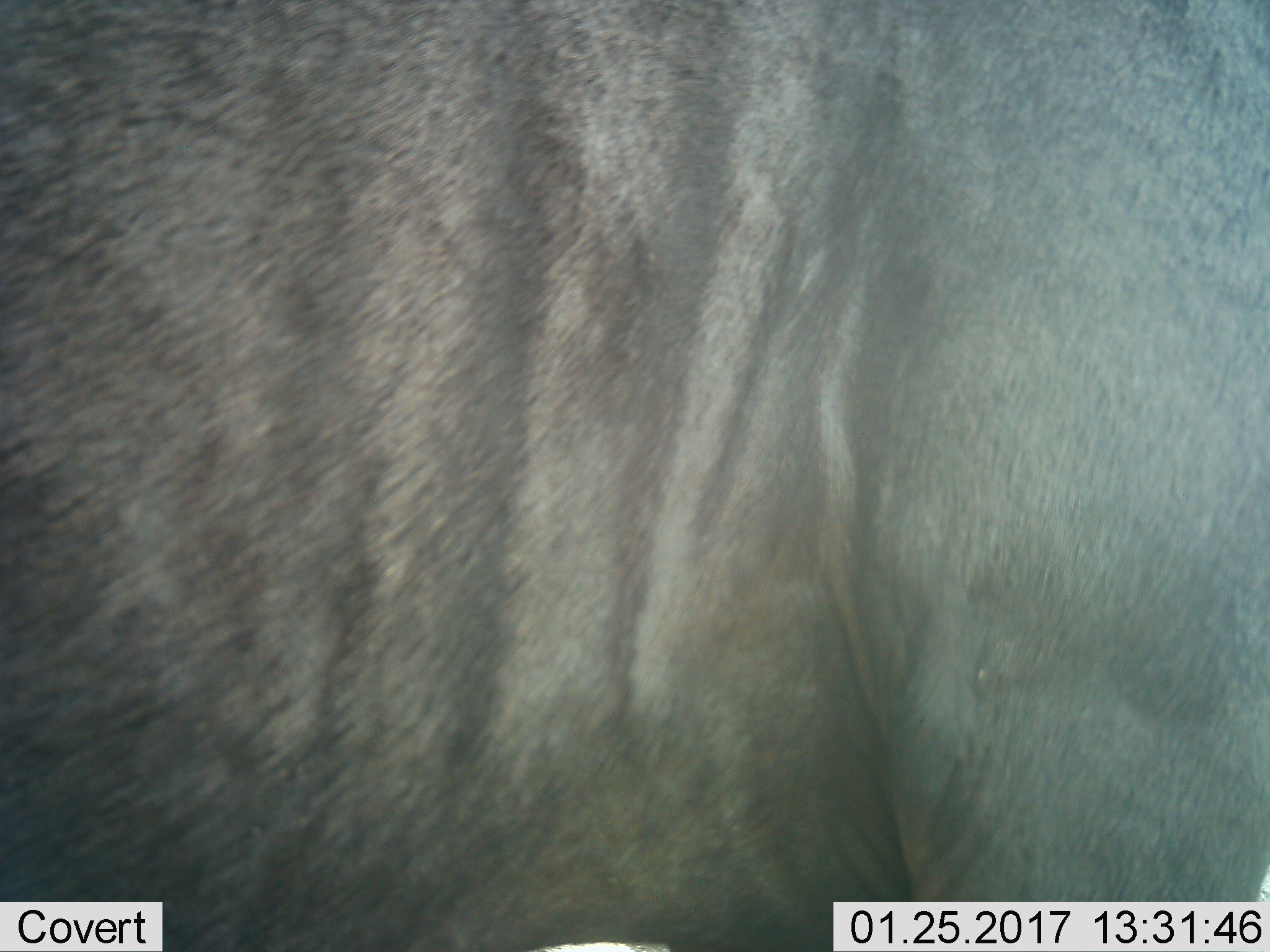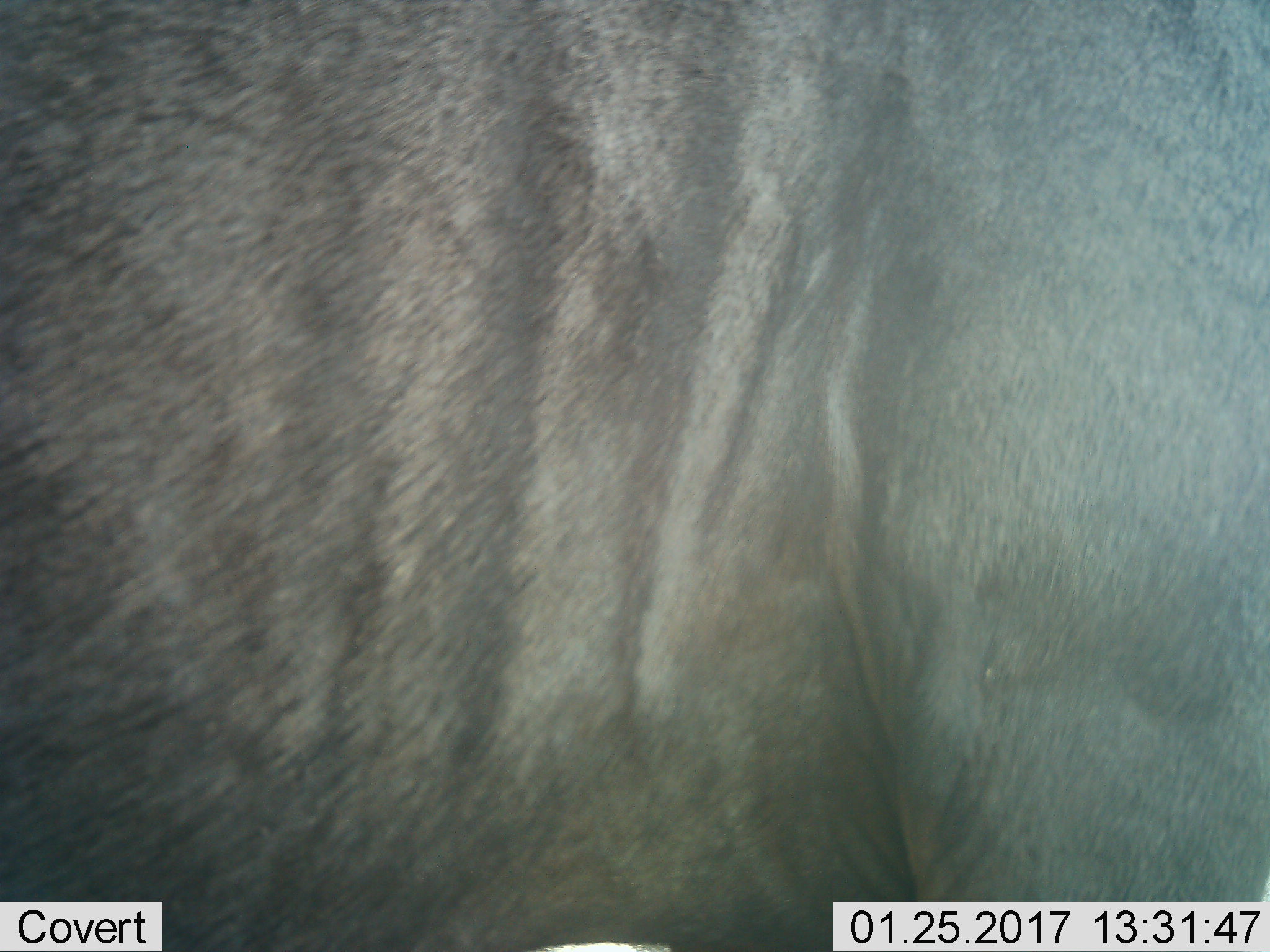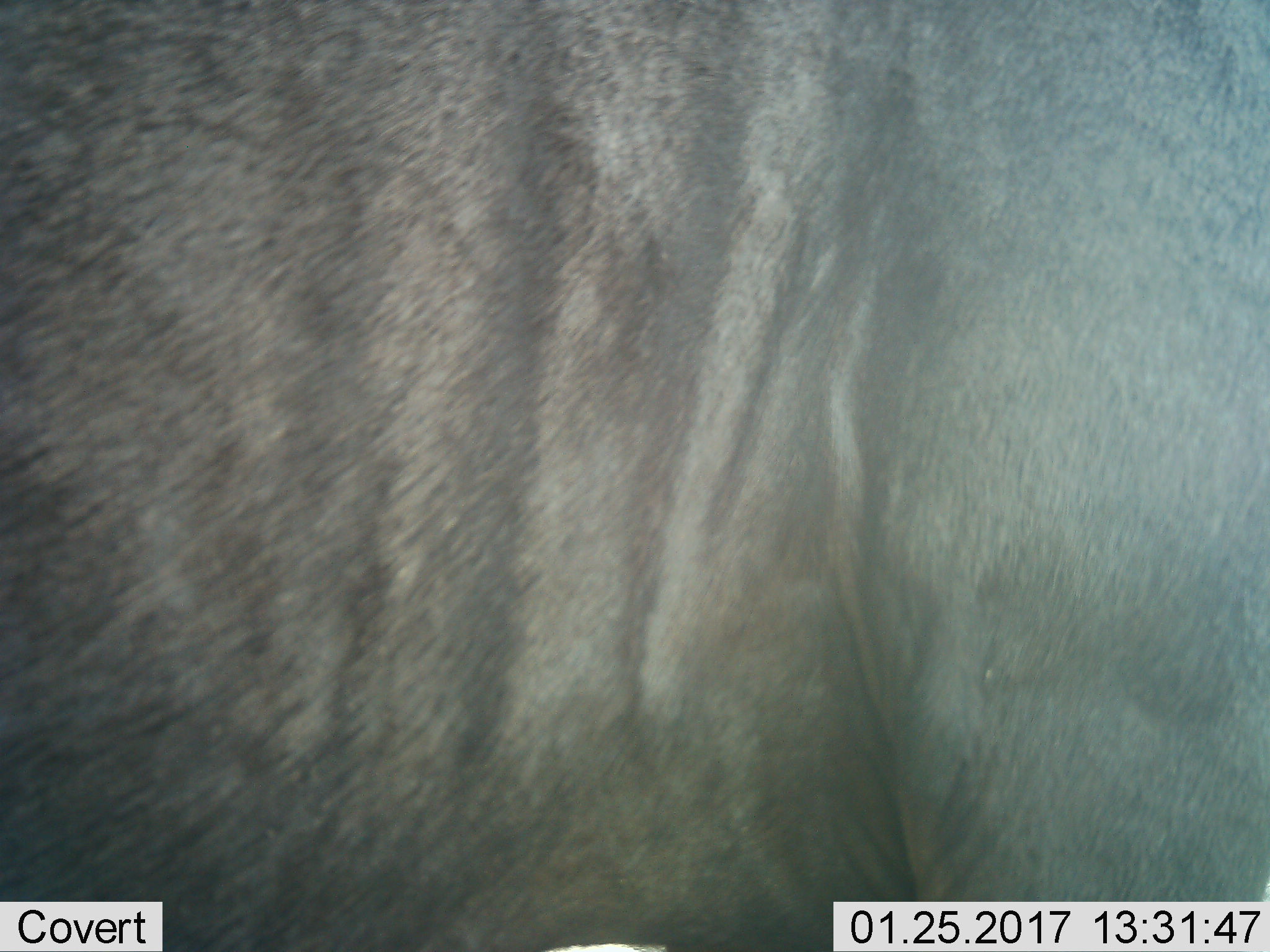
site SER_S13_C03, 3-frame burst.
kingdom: Animalia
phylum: Chordata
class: Mammalia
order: Artiodactyla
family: Bovidae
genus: Connochaetes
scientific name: Connochaetes taurinus taurinus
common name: blue wildebeest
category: wildebeestblue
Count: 1.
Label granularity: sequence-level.